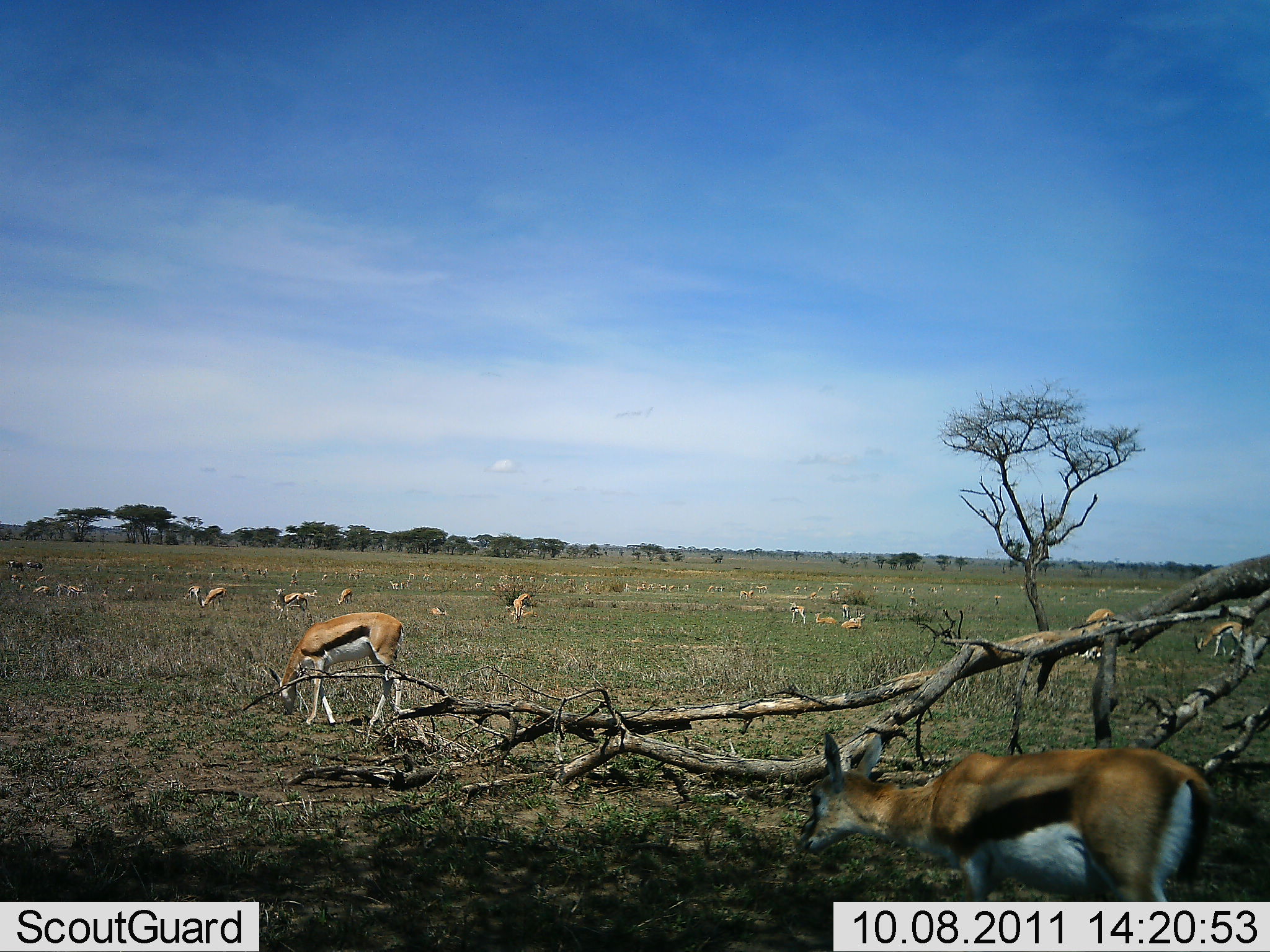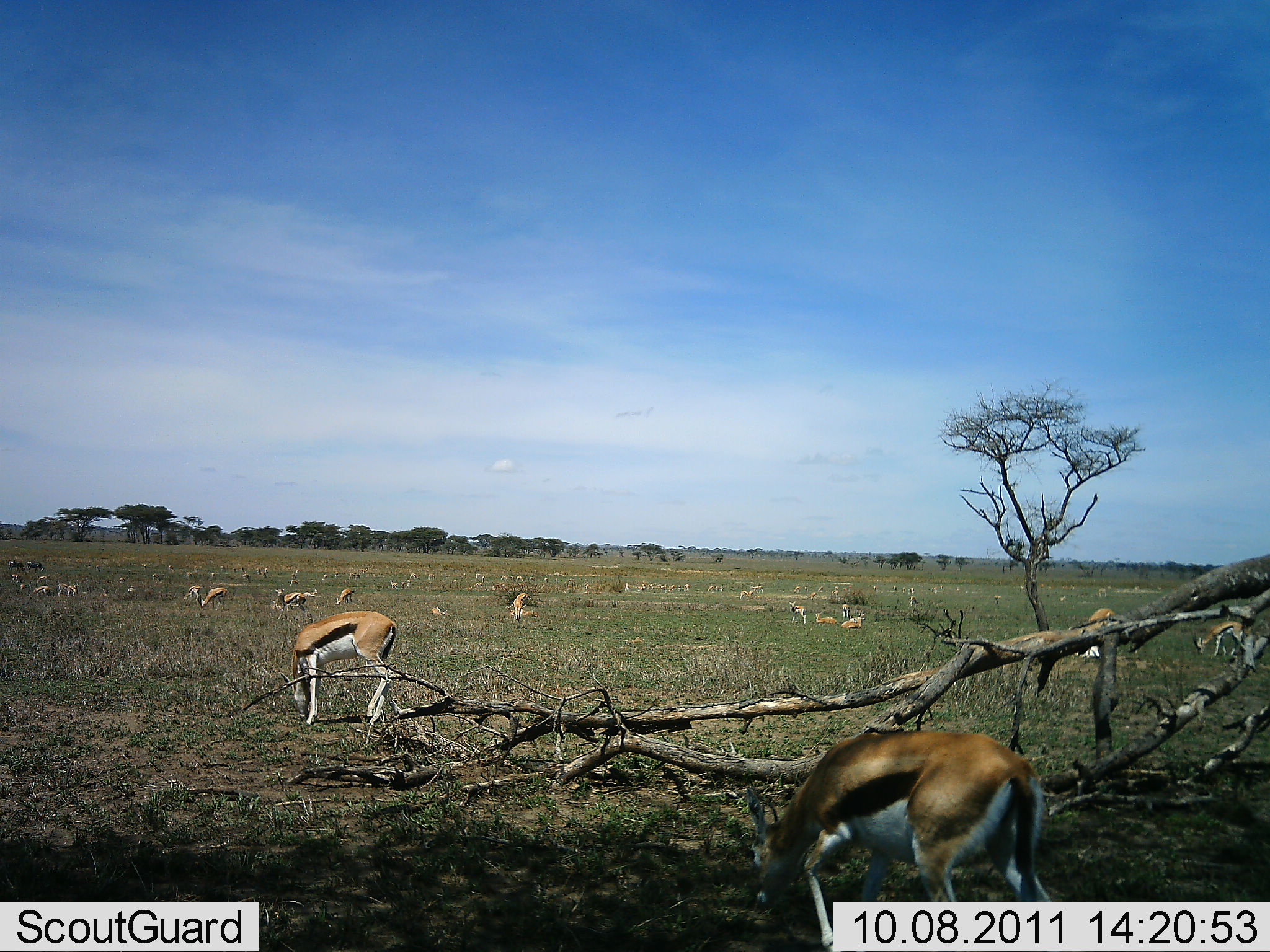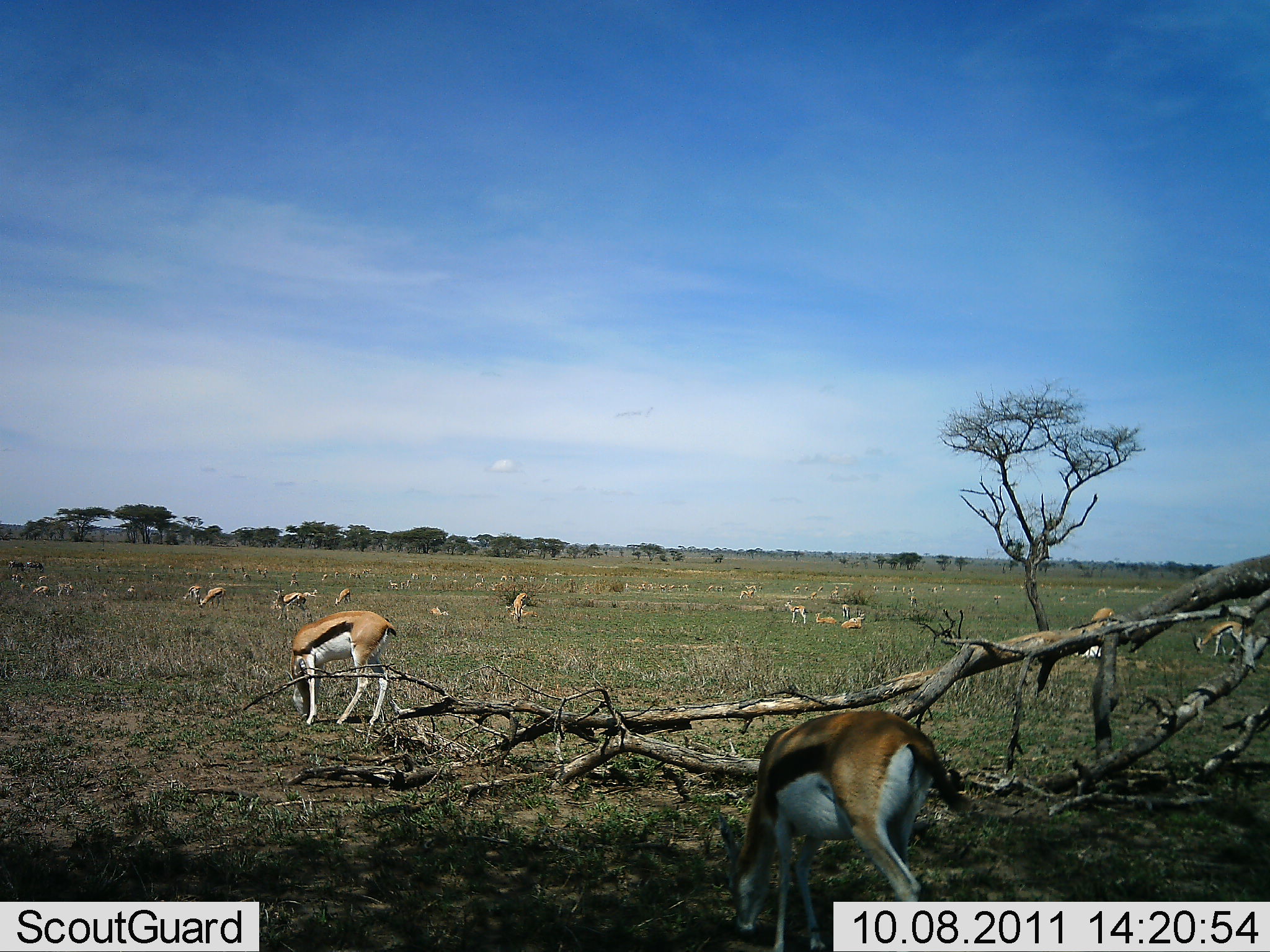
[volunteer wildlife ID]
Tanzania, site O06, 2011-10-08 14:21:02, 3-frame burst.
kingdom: Animalia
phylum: Chordata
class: Mammalia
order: Artiodactyla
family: Bovidae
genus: Eudorcas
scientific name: Eudorcas thomsonii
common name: thomson's gazelle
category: gazellethomsons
Gazellethomsons (thomson's gazelle) (Eudorcas thomsonii), count 11-50. Behavior (volunteer vote fractions): standing 25%, resting 8%, moving 33%, interacting 0%. Young present (vote fraction): 0%. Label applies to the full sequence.